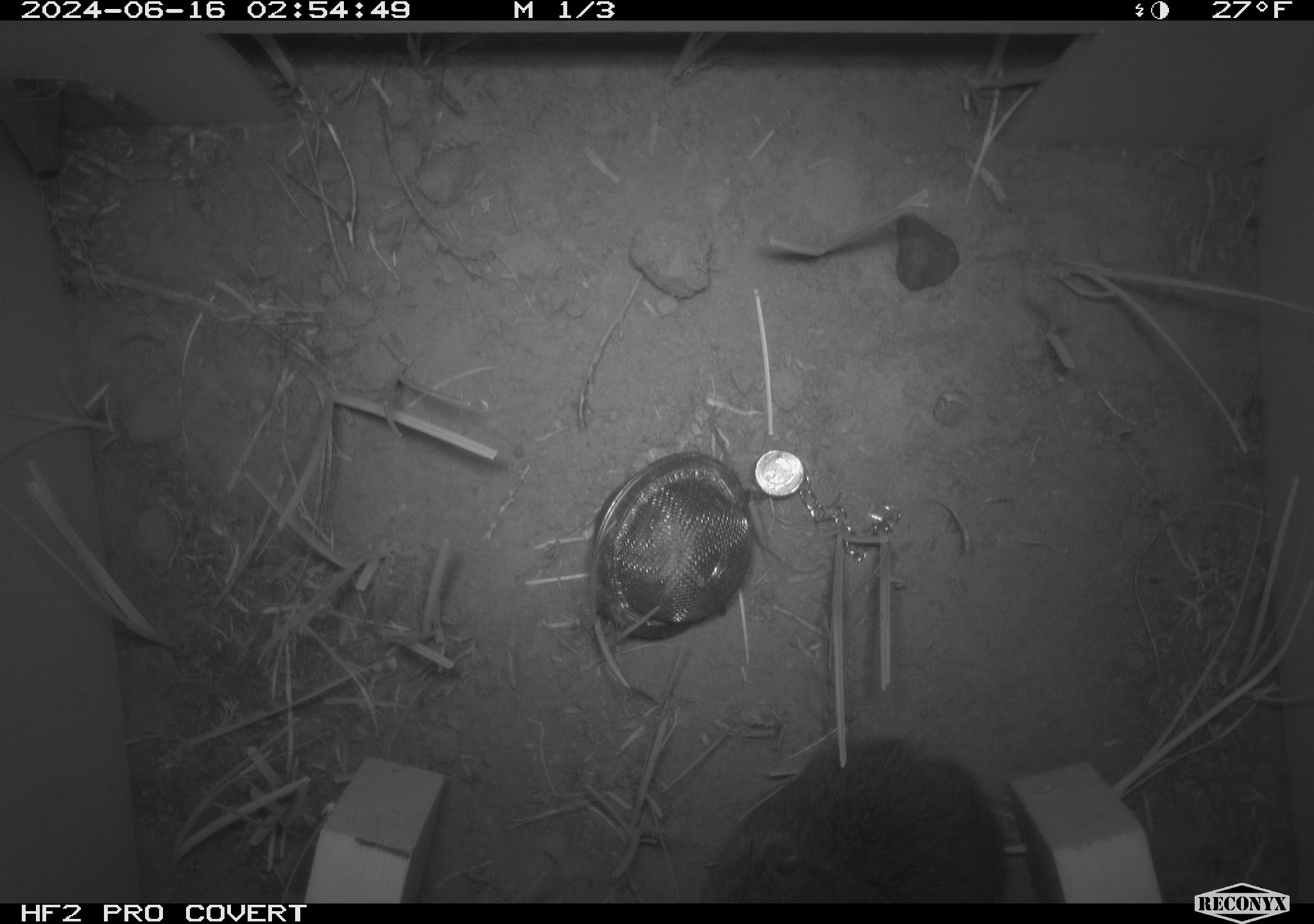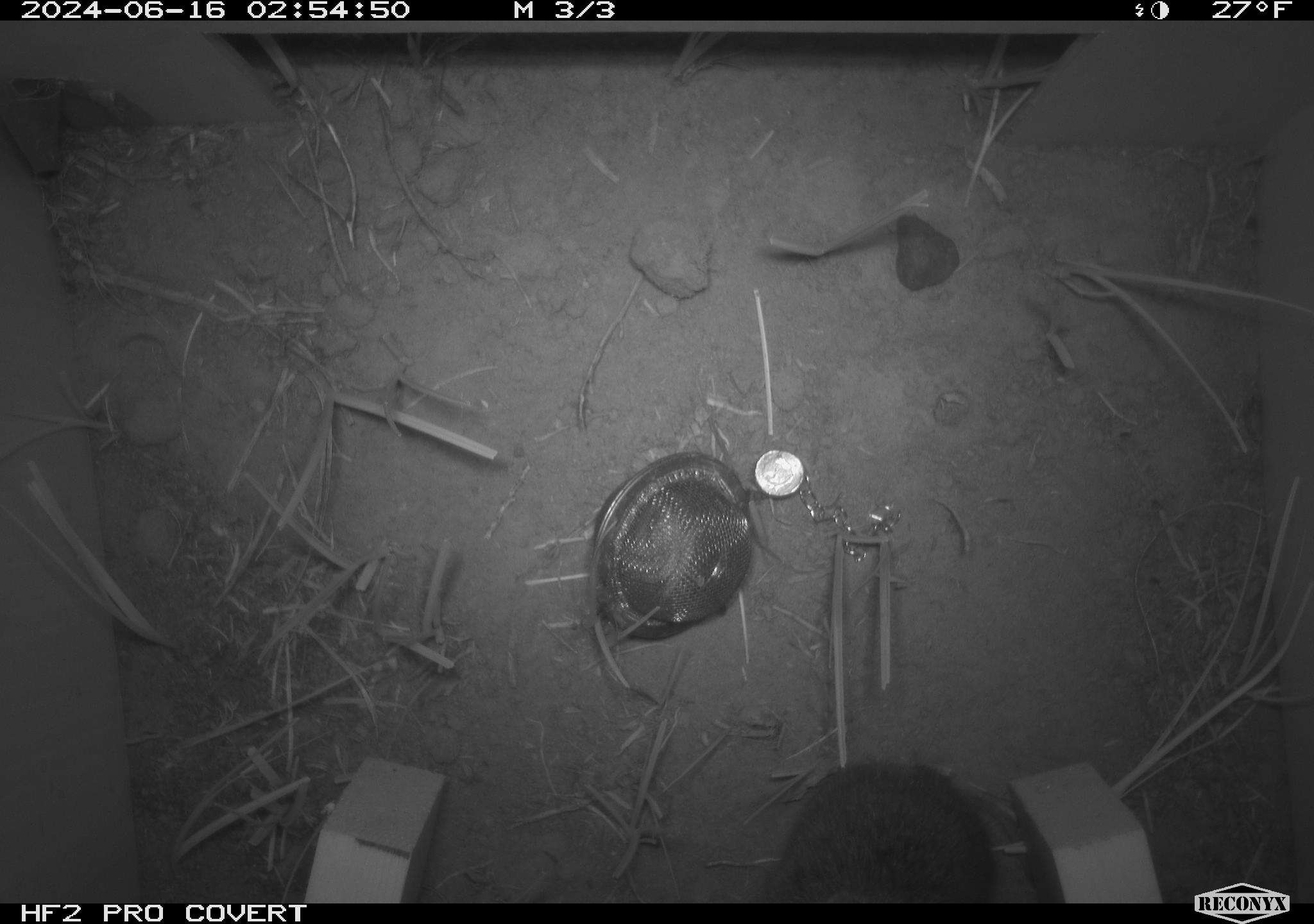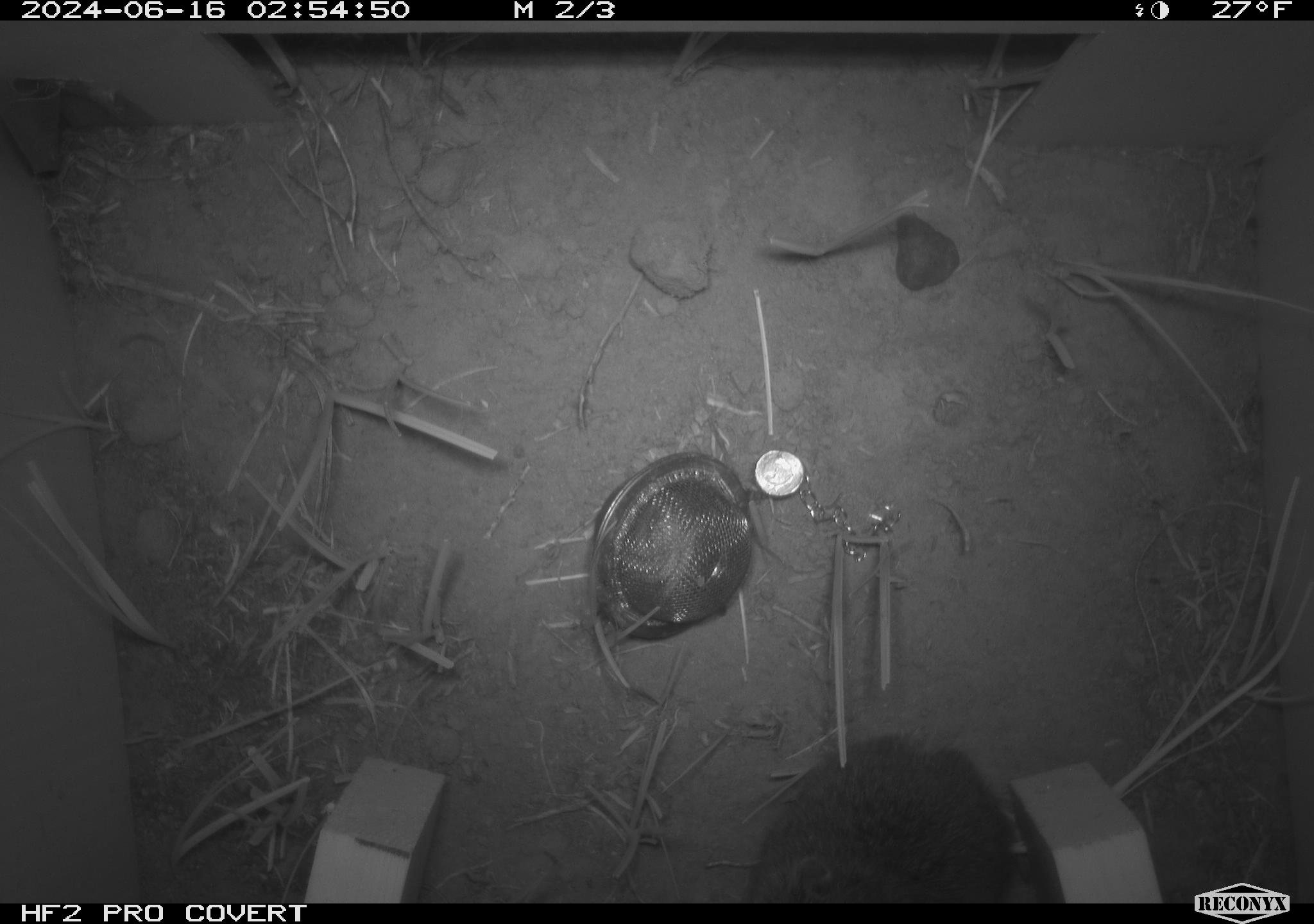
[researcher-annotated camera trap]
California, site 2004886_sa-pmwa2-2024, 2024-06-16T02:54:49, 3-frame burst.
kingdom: Animalia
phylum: Chordata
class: Mammalia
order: Rodentia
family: Cricetidae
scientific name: Arvicolinae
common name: voles, lemmings, and muskrats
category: arvicolinae subfamily